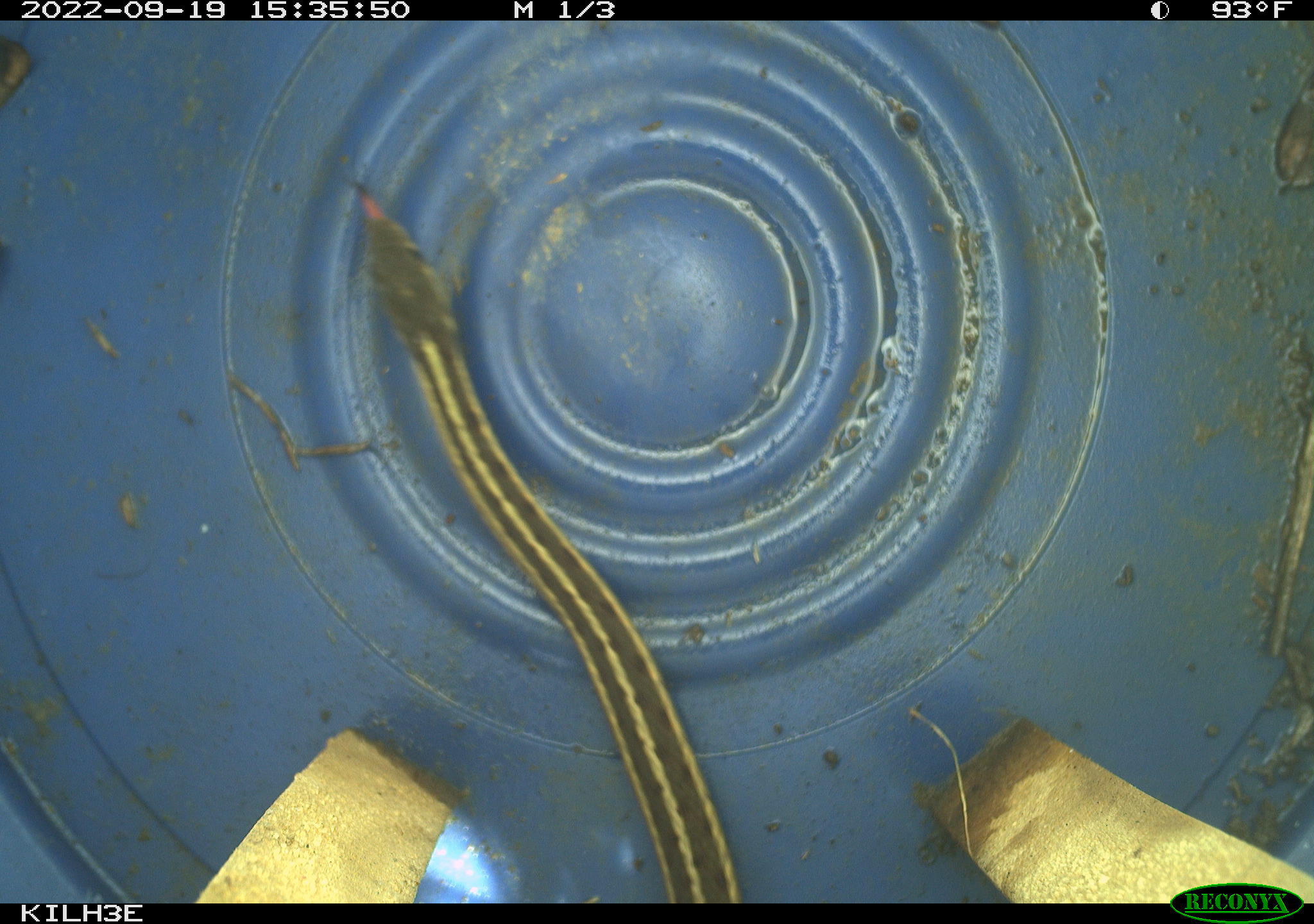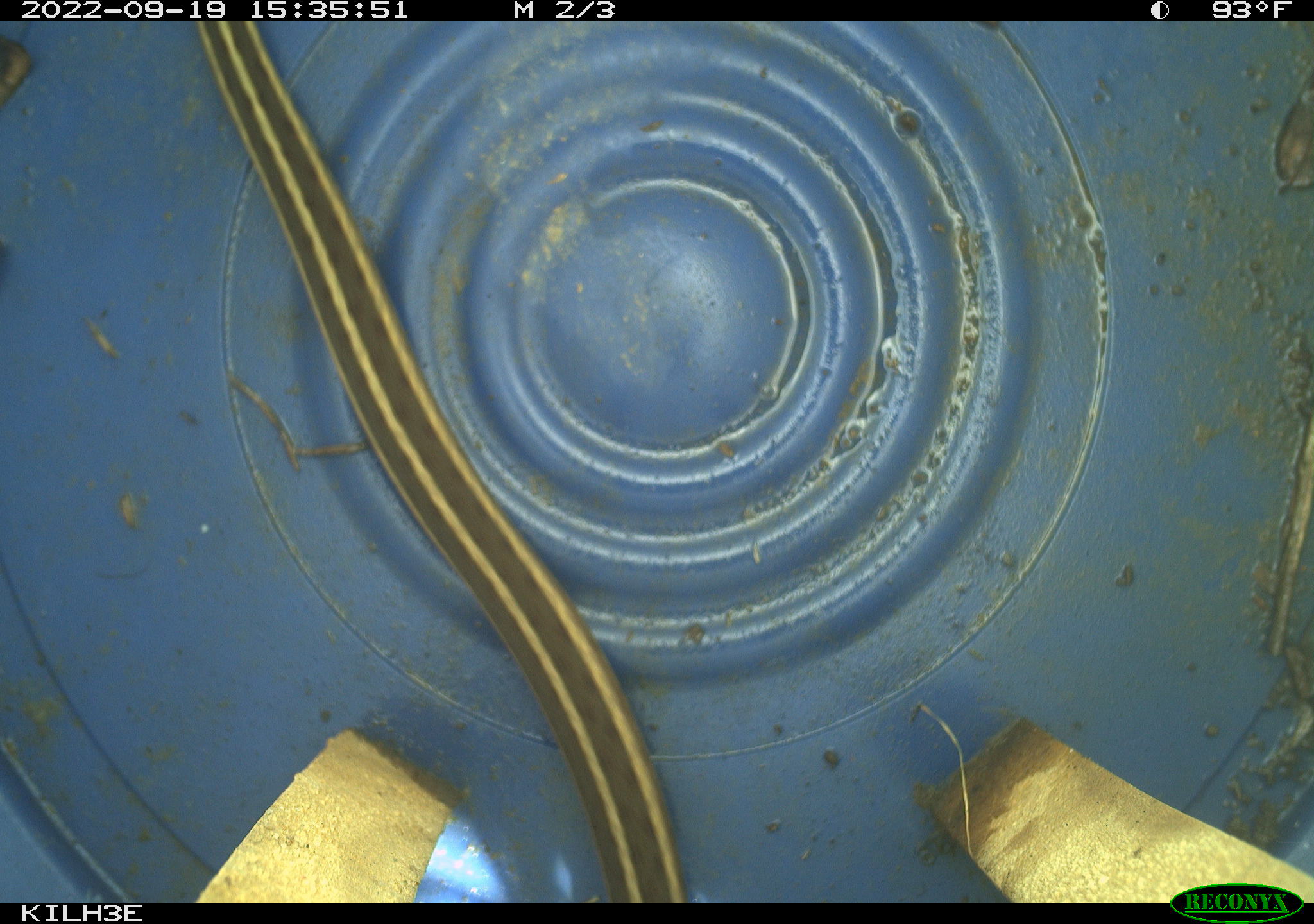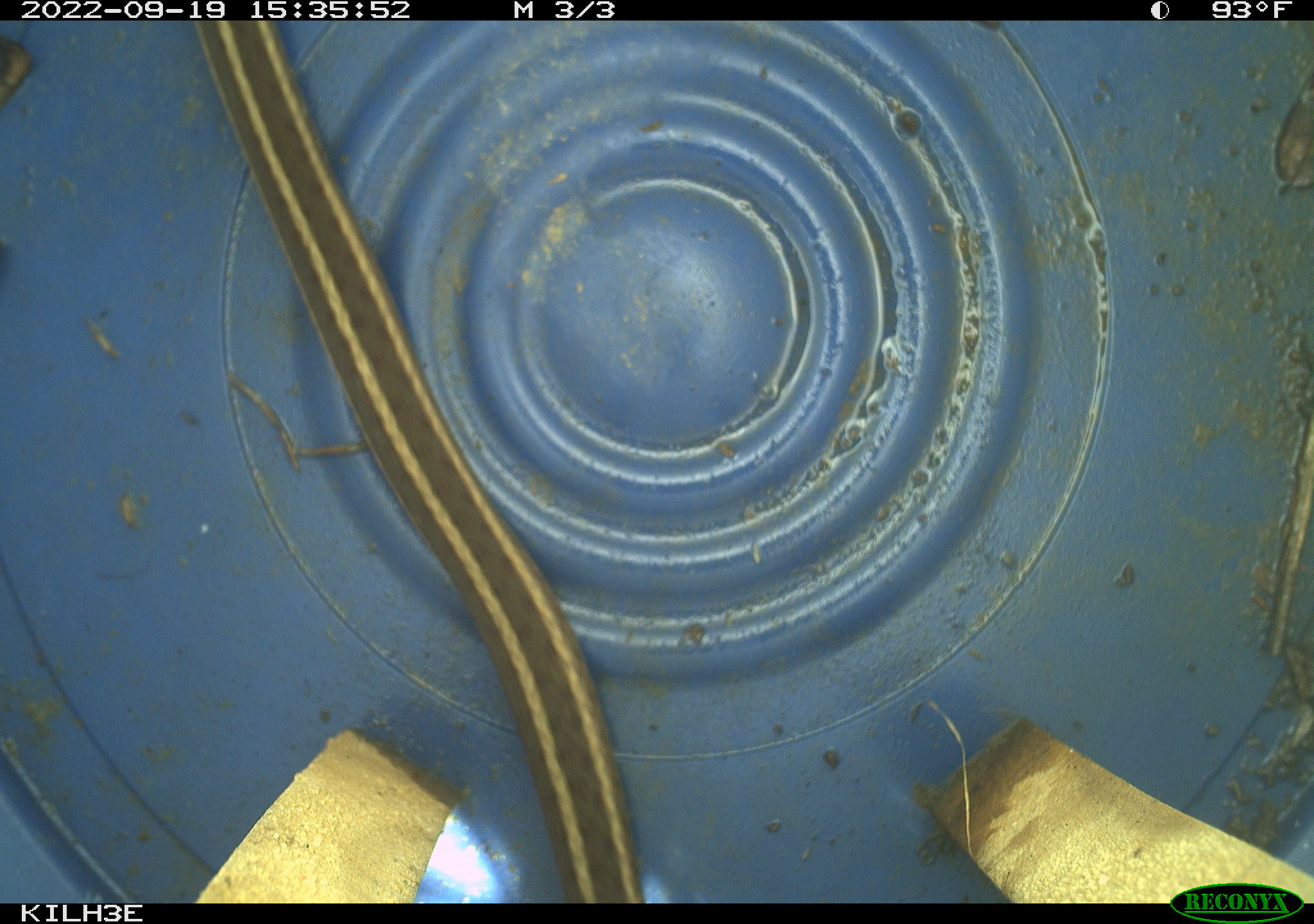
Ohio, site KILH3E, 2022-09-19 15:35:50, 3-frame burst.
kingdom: Animalia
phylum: Chordata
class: Reptilia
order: Squamata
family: Colubridae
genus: Thamnophis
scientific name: Thamnophis sirtalis sirtalis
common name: eastern gartersnake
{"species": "eastern gartersnake (Thamnophis sirtalis sirtalis)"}